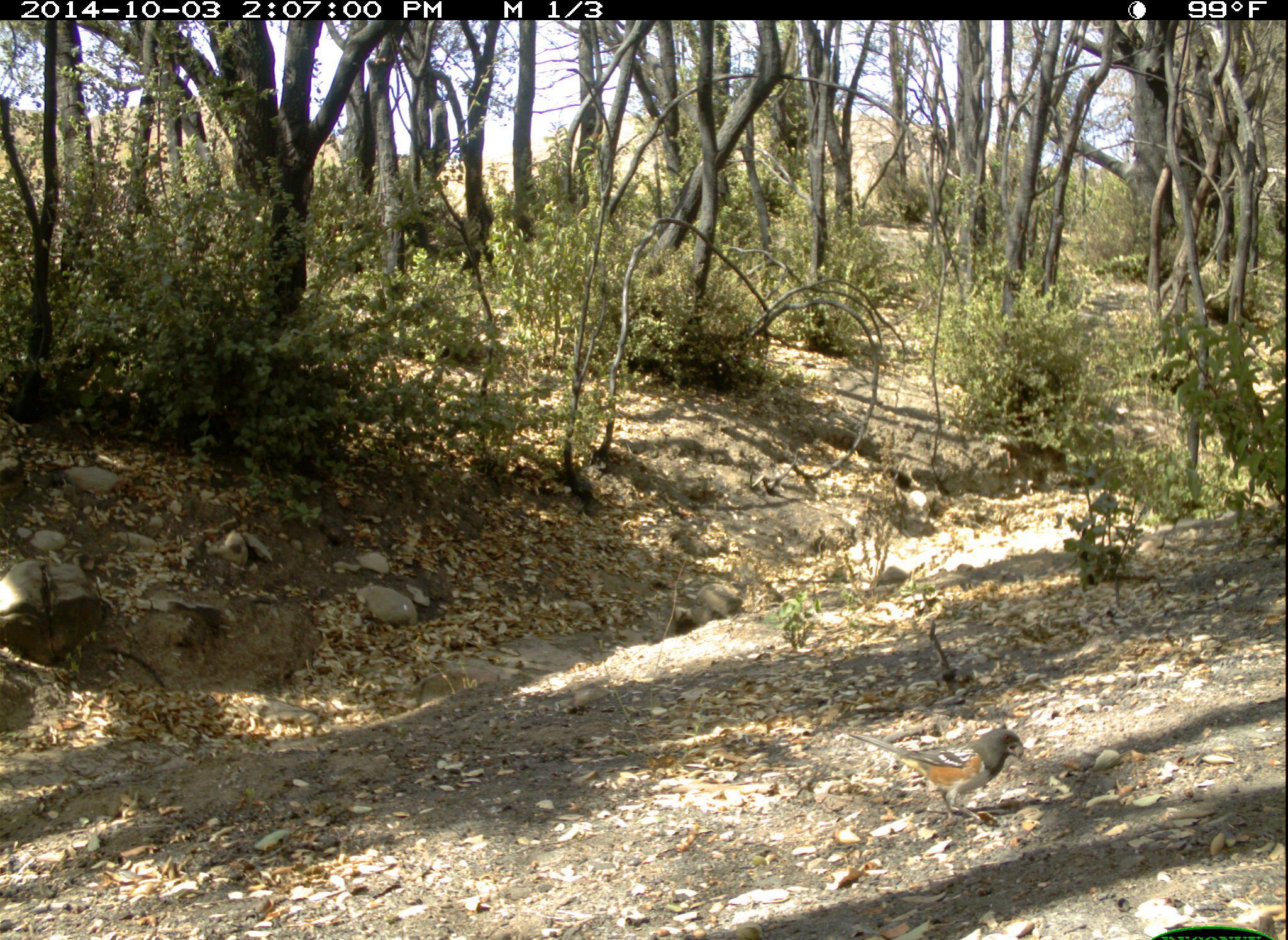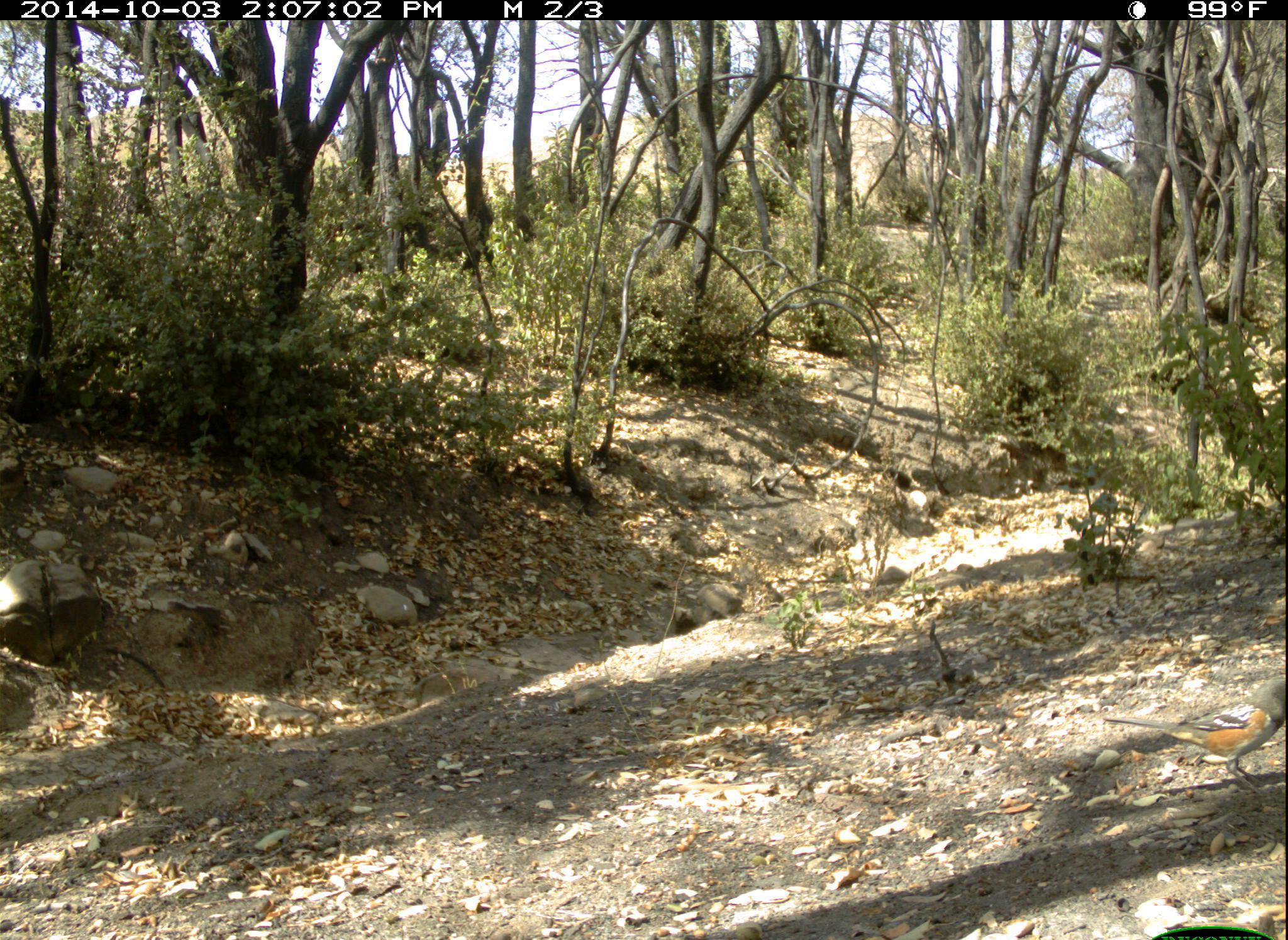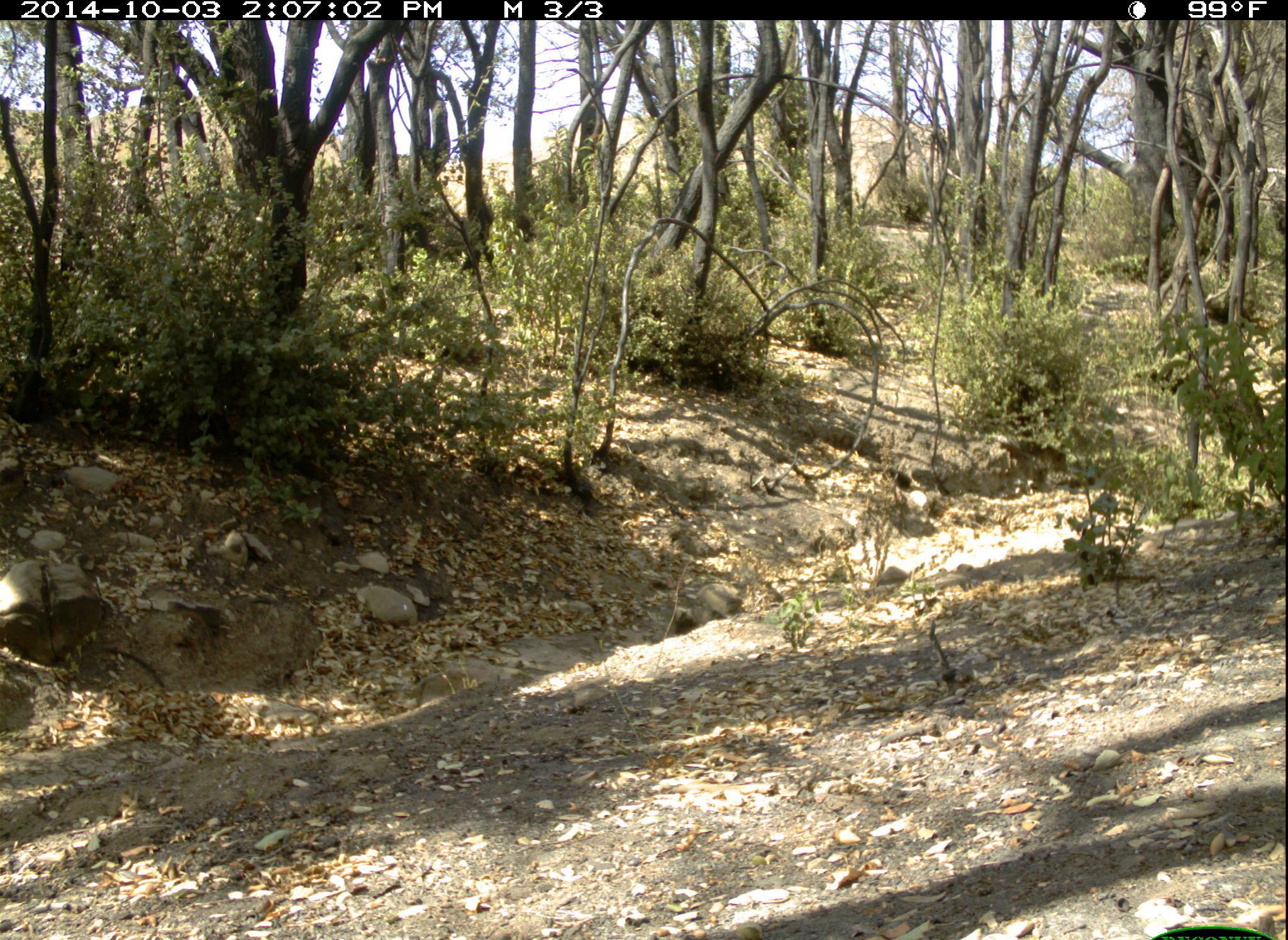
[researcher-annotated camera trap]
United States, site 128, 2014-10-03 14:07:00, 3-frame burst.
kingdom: Animalia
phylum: Chordata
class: Aves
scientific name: Aves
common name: bird